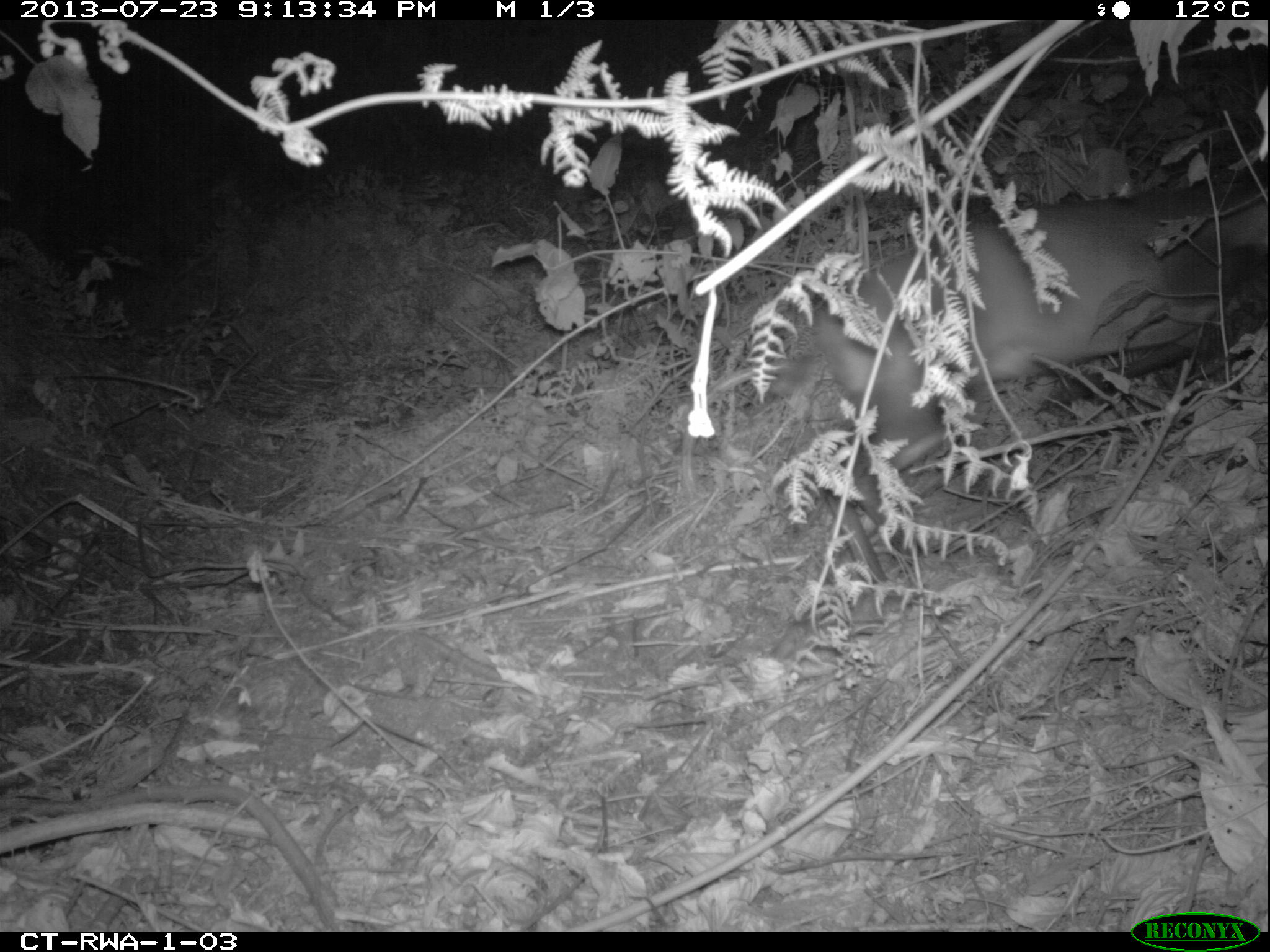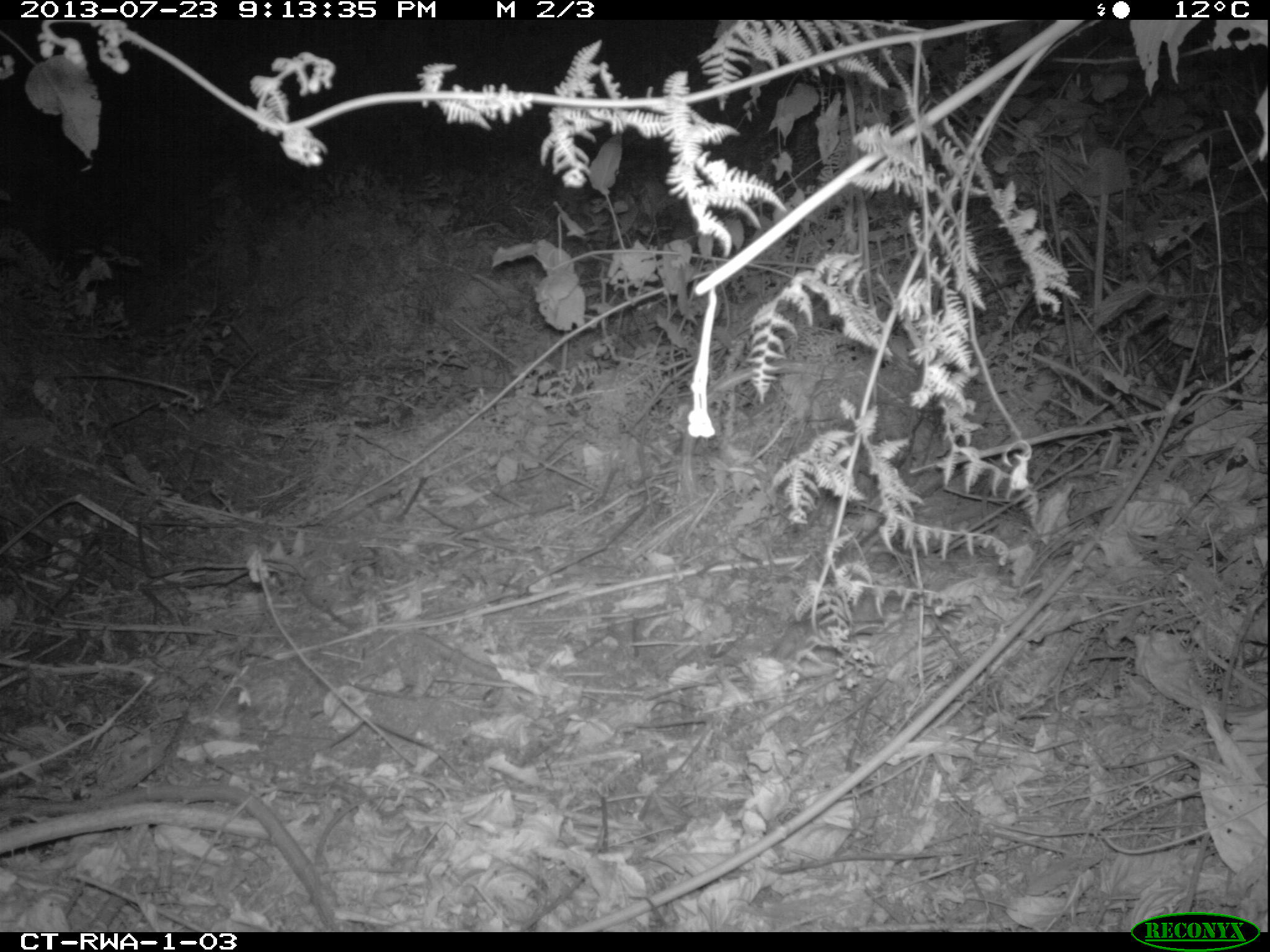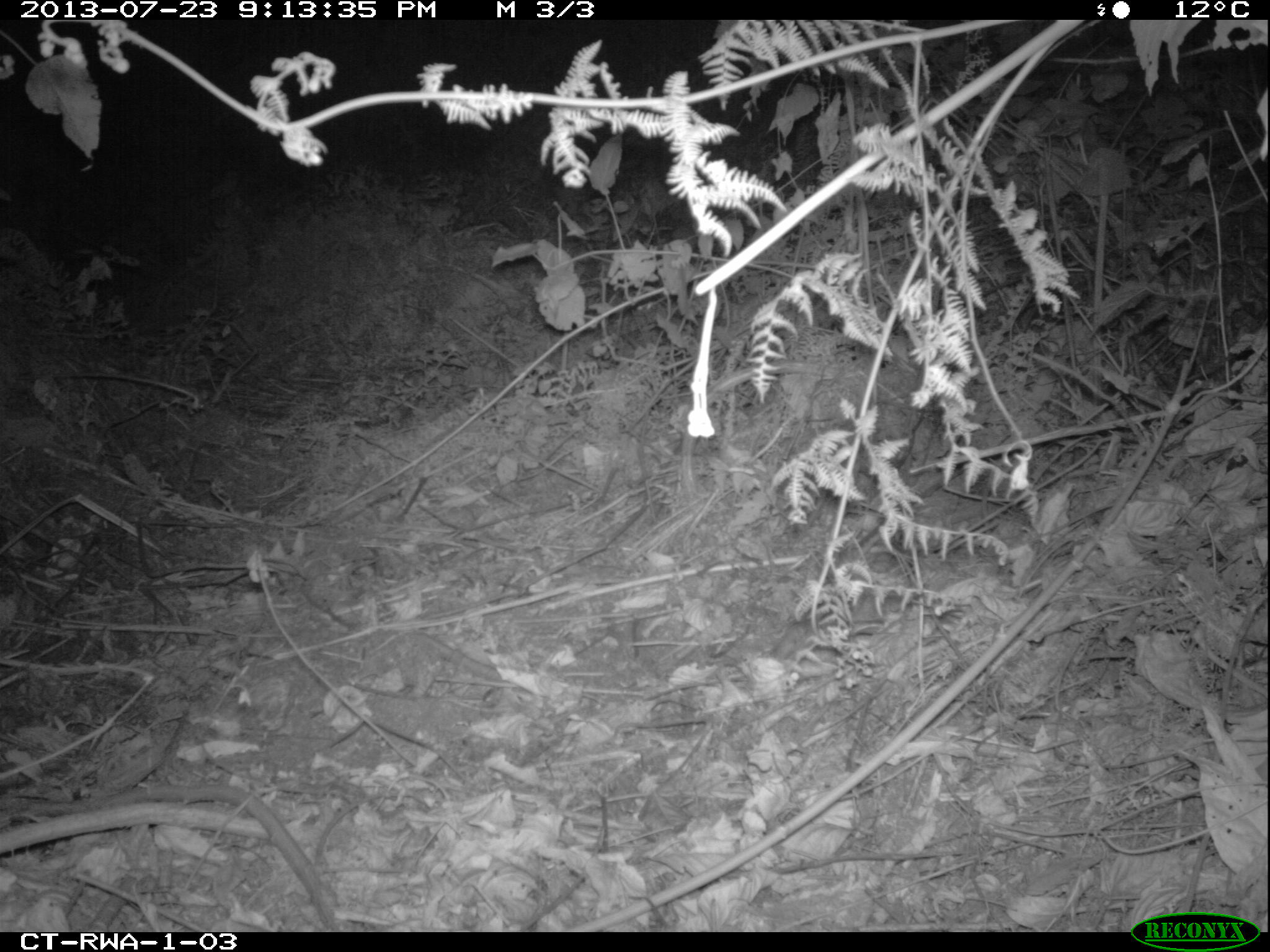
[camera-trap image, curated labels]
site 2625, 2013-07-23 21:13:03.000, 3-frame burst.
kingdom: Animalia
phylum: Chordata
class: Mammalia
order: Artiodactyla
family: Bovidae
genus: Cephalophus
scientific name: Cephalophus nigrifrons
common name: black-fronted duiker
Cephalophus nigrifrons (black-fronted duiker), count 1.